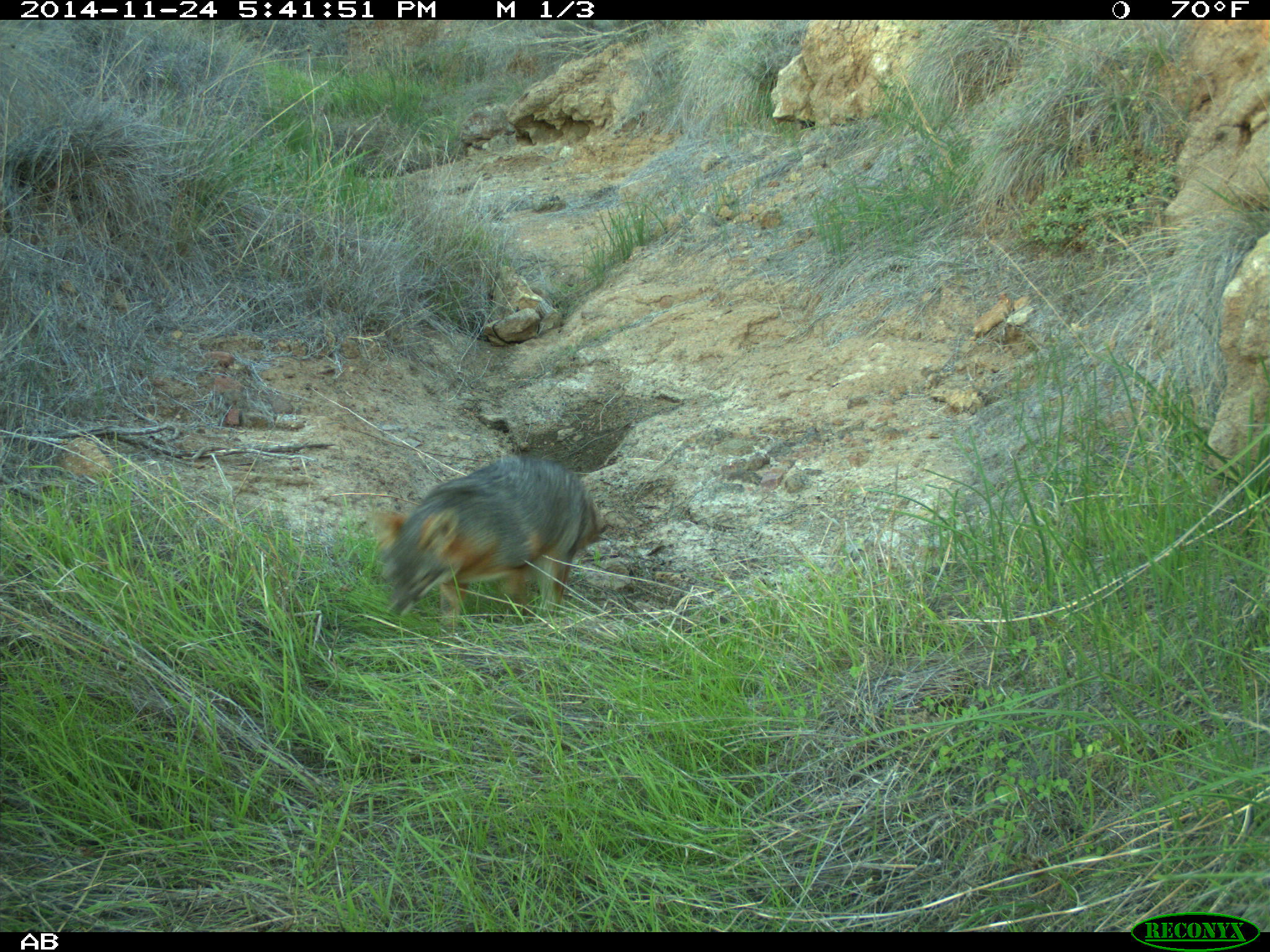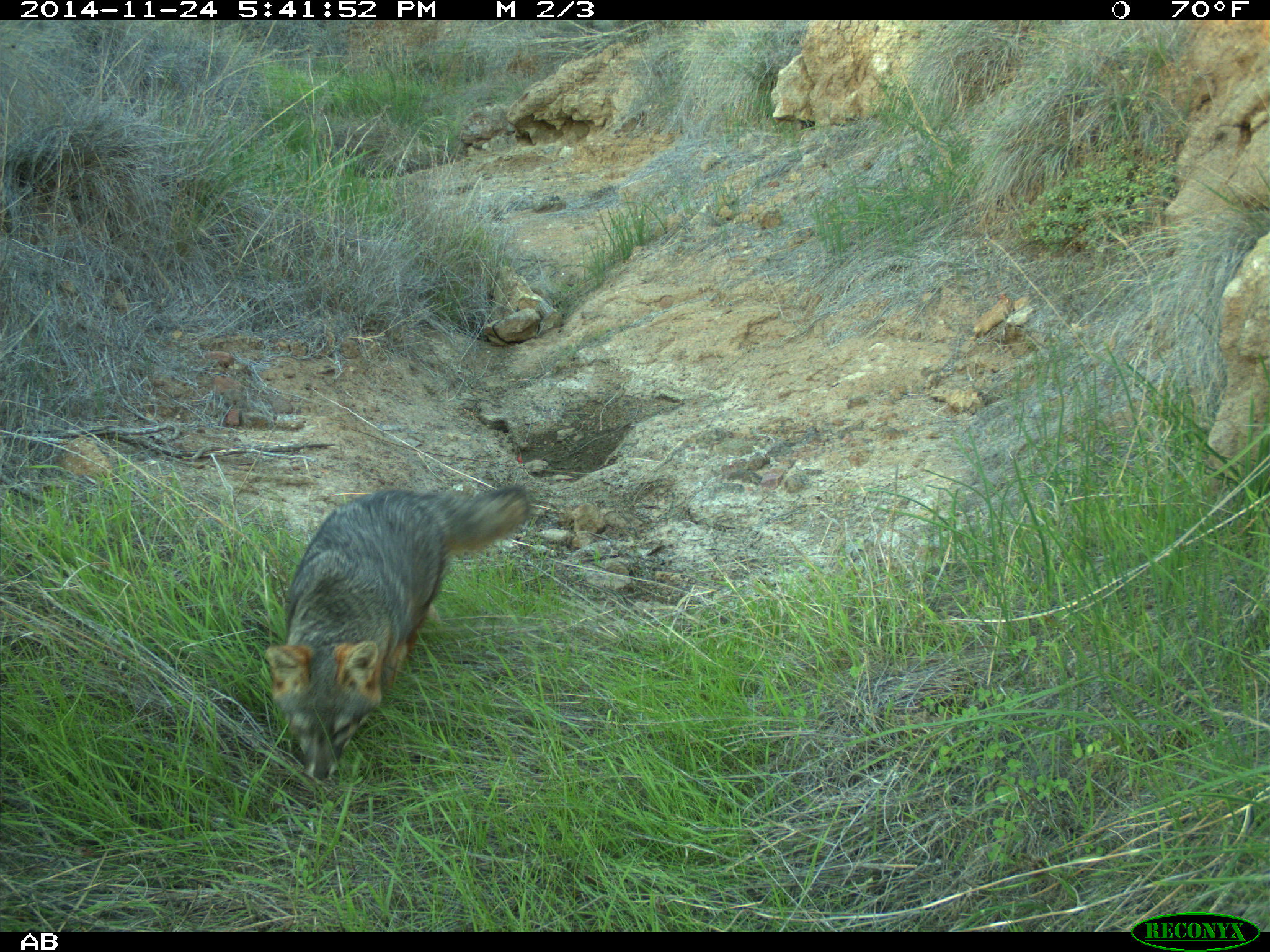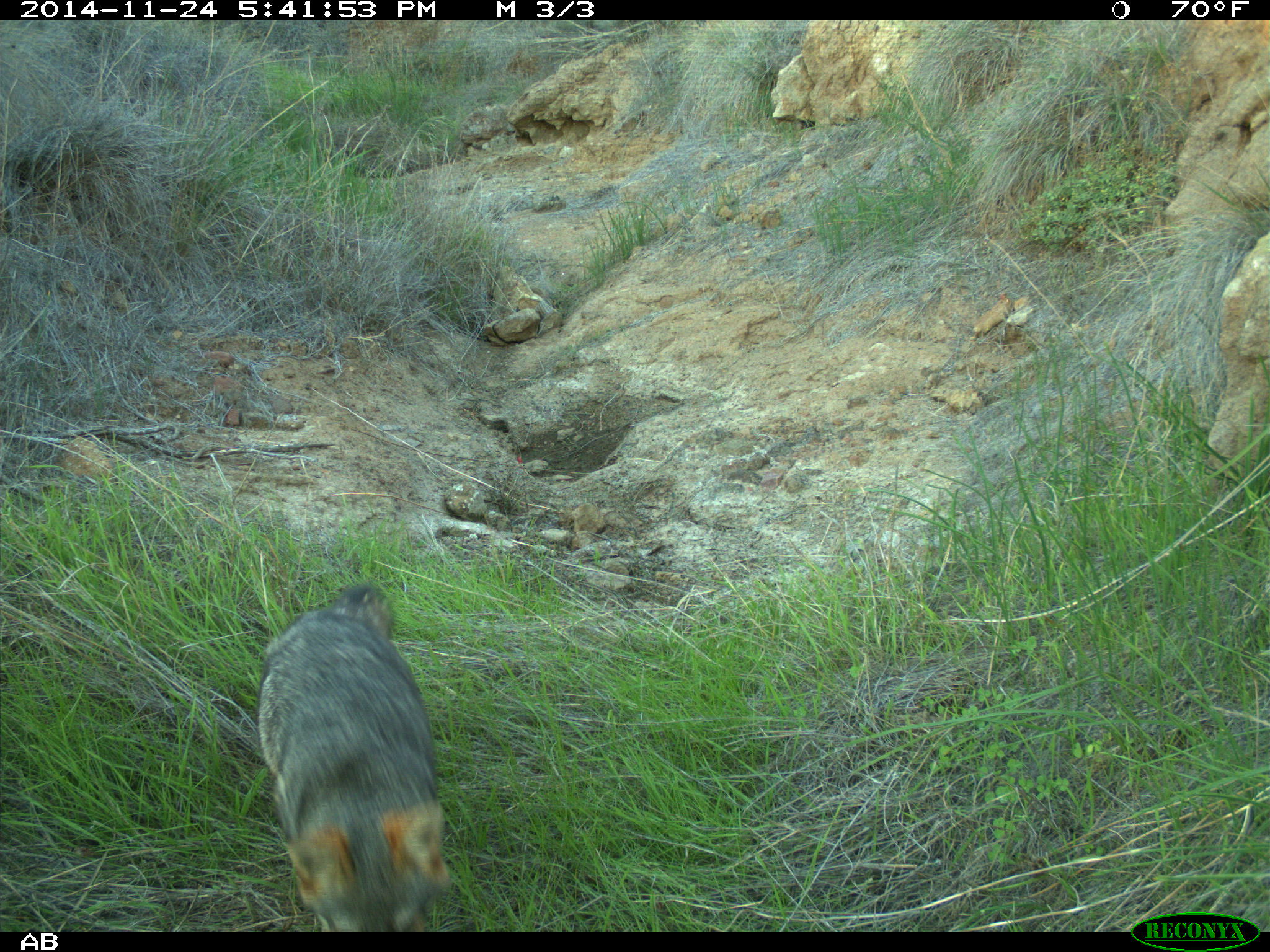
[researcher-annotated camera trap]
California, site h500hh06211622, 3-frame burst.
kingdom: Animalia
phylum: Chordata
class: Mammalia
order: Carnivora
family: Canidae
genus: Urocyon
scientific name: Urocyon littoralis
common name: island fox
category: fox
Fox (island fox) (Urocyon littoralis).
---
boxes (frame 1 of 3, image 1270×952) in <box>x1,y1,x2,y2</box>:
fox: <box>369,456,601,632</box>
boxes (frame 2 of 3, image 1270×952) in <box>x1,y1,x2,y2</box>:
fox: <box>262,484,531,778</box>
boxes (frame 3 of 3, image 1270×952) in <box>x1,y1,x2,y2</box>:
fox: <box>255,581,452,931</box>